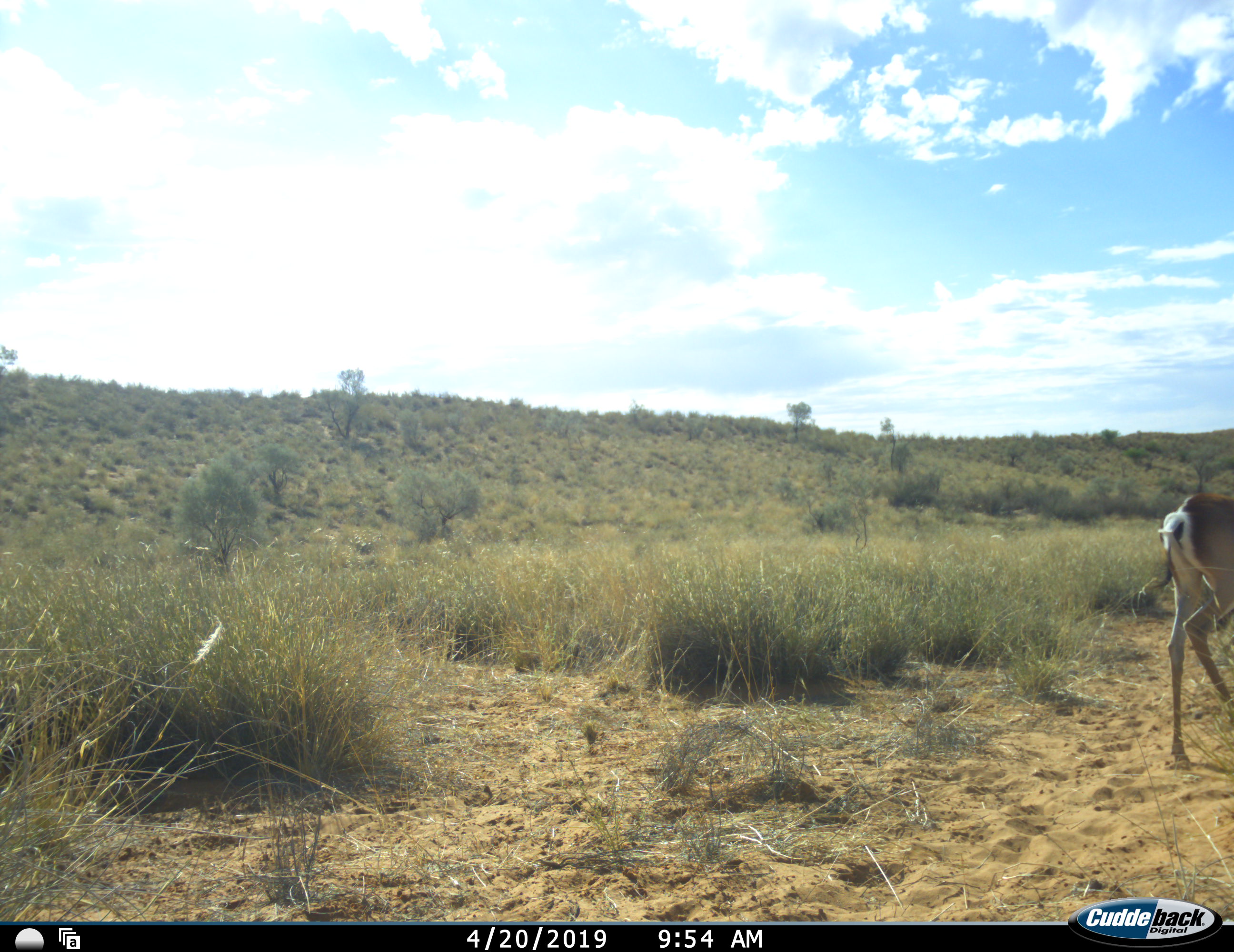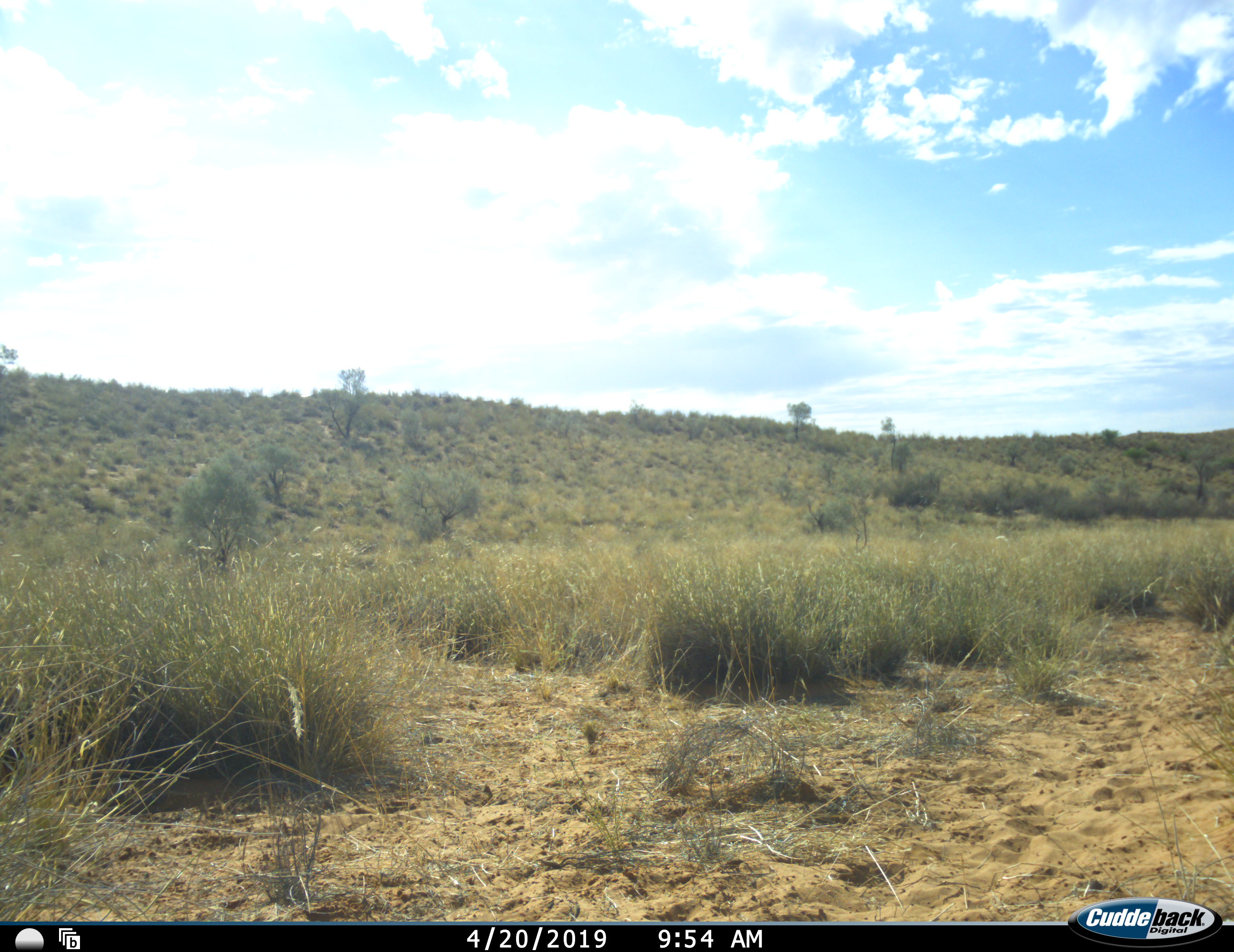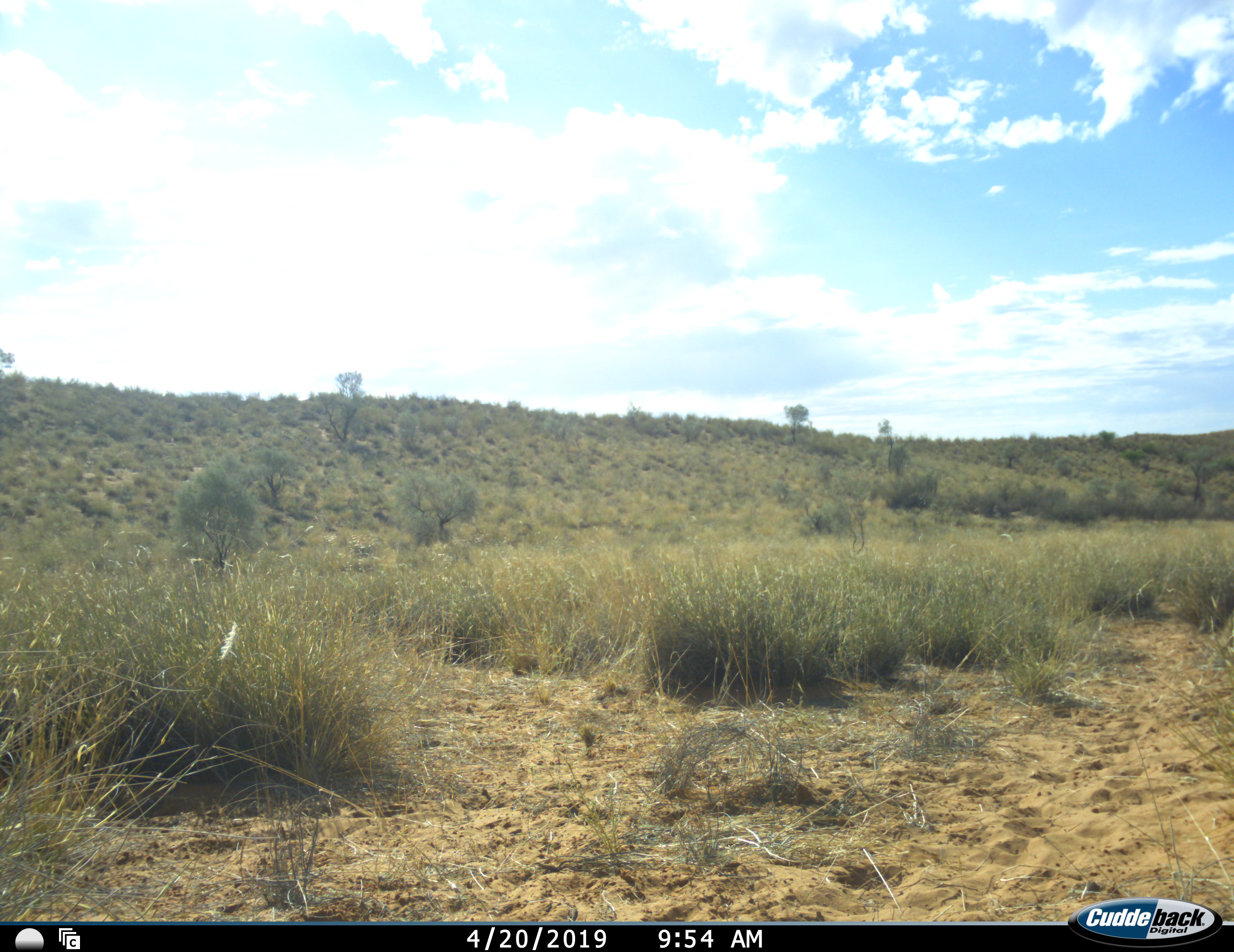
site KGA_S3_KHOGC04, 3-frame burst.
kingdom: Animalia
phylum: Chordata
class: Mammalia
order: Artiodactyla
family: Bovidae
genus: Antidorcas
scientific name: Antidorcas marsupialis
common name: springbok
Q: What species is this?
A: Springbok (Antidorcas marsupialis).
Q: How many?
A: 1.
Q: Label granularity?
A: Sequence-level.